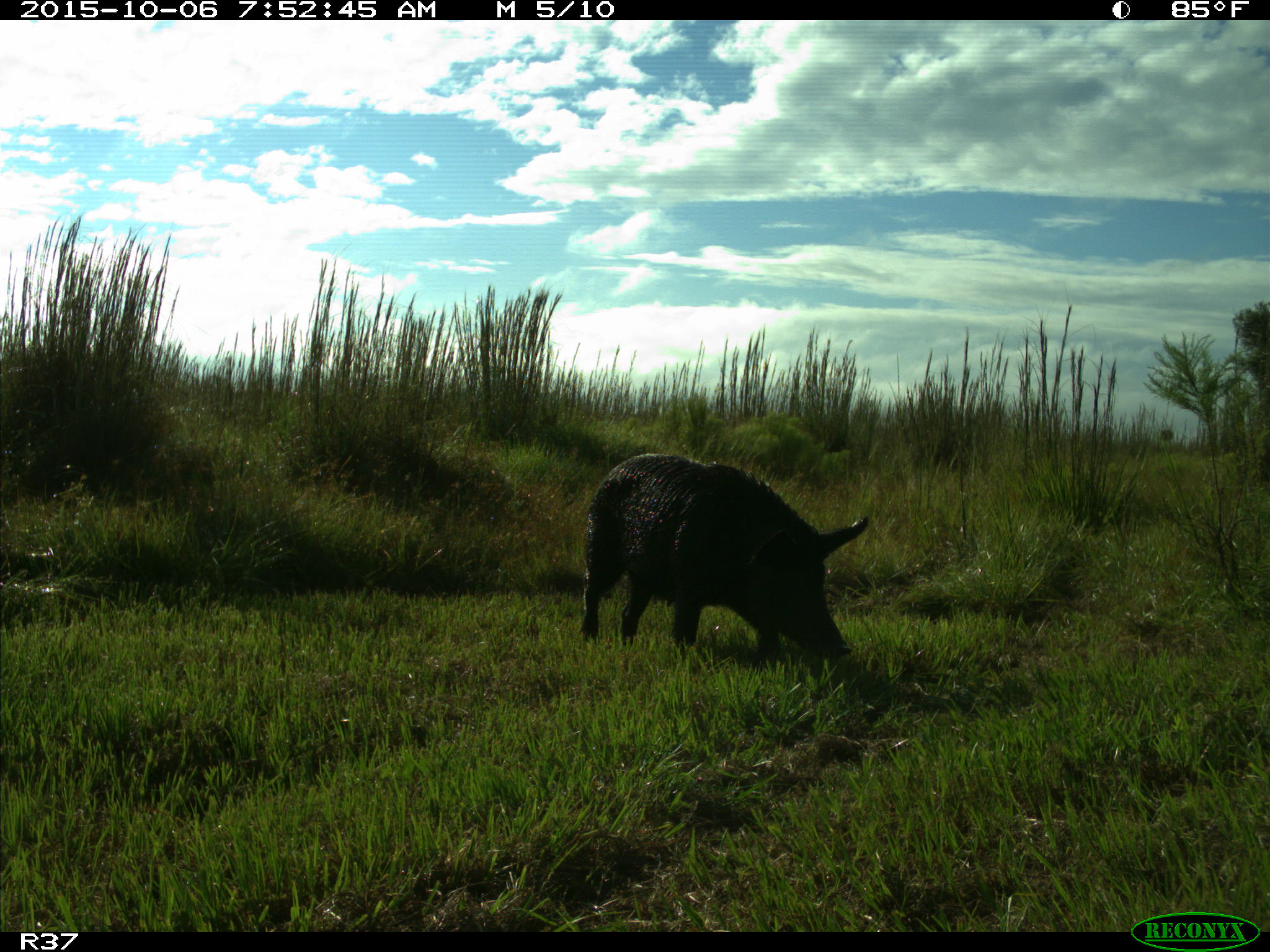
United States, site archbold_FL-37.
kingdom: Animalia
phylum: Chordata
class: Mammalia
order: Artiodactyla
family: Suidae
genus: Sus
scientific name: Sus scrofa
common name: wild boar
Sus scrofa (wild boar).